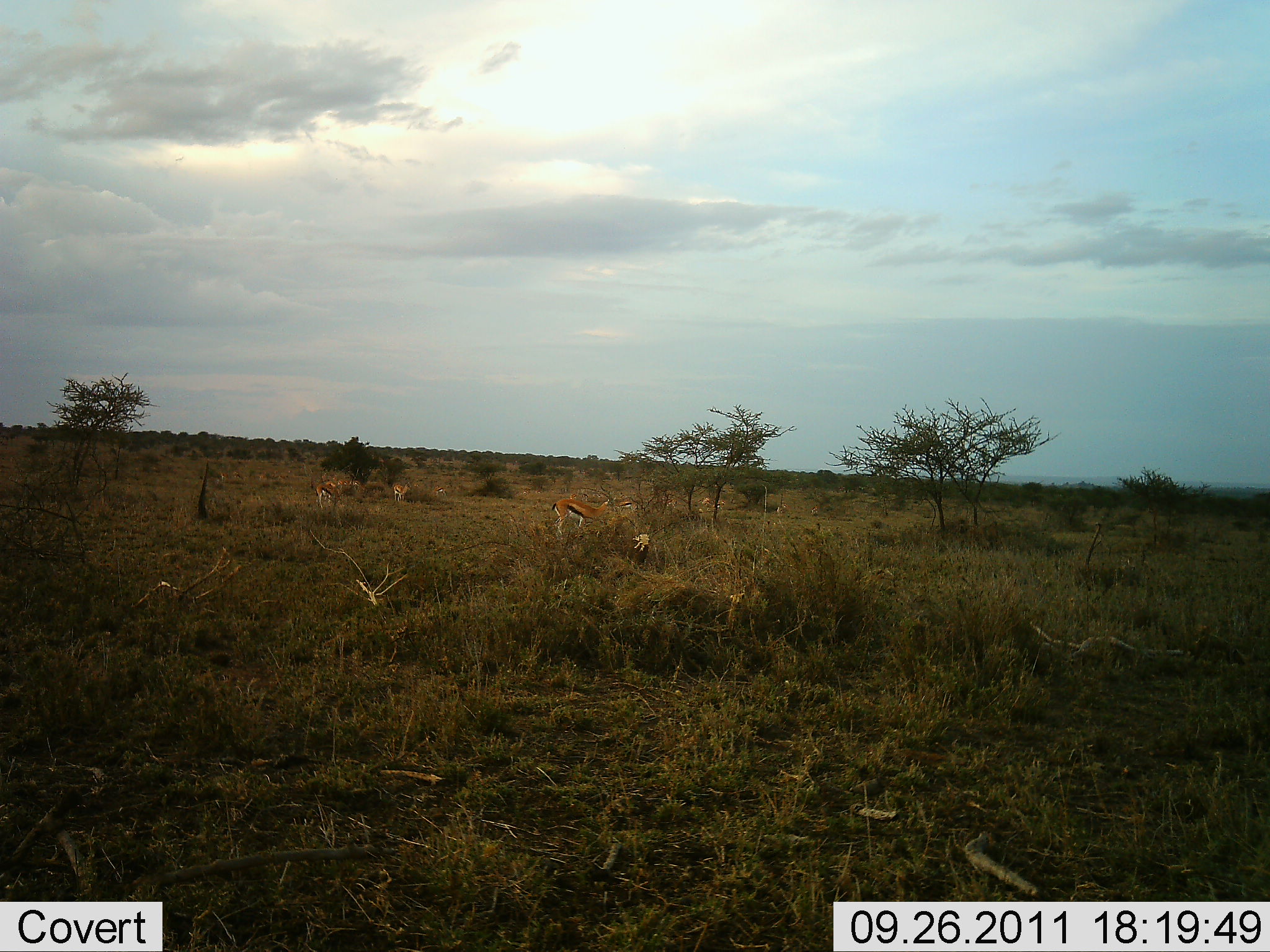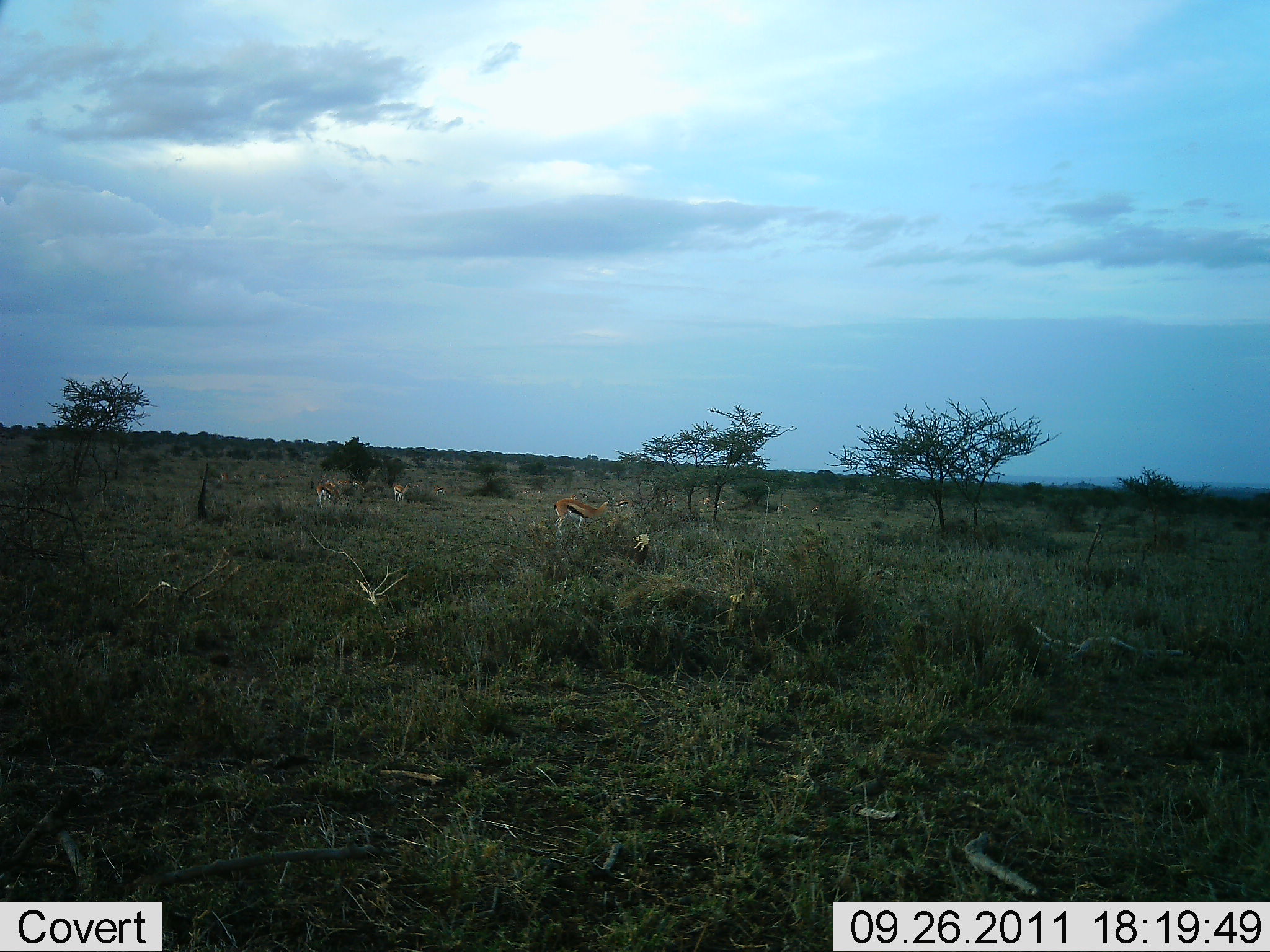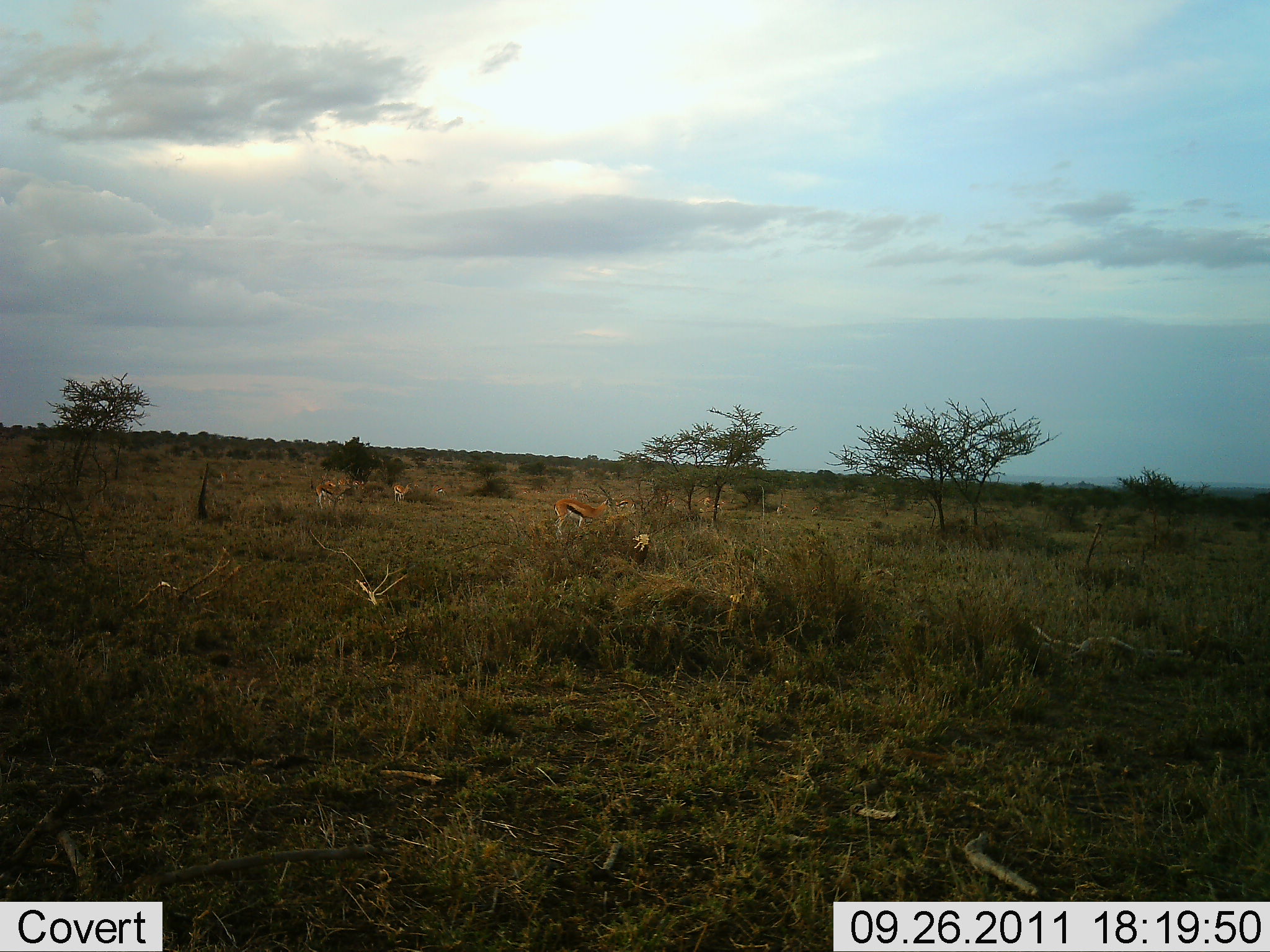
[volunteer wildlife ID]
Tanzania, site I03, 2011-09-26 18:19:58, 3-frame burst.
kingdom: Animalia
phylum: Chordata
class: Mammalia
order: Artiodactyla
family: Bovidae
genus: Eudorcas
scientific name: Eudorcas thomsonii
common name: thomson's gazelle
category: gazellethomsons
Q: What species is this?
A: Gazellethomsons (thomson's gazelle) (Eudorcas thomsonii).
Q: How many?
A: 3.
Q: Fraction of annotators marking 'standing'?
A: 91%.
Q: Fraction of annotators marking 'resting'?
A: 0%.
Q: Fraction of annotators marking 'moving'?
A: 0%.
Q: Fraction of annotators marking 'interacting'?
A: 0%.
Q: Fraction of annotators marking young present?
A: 0%.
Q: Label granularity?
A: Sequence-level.